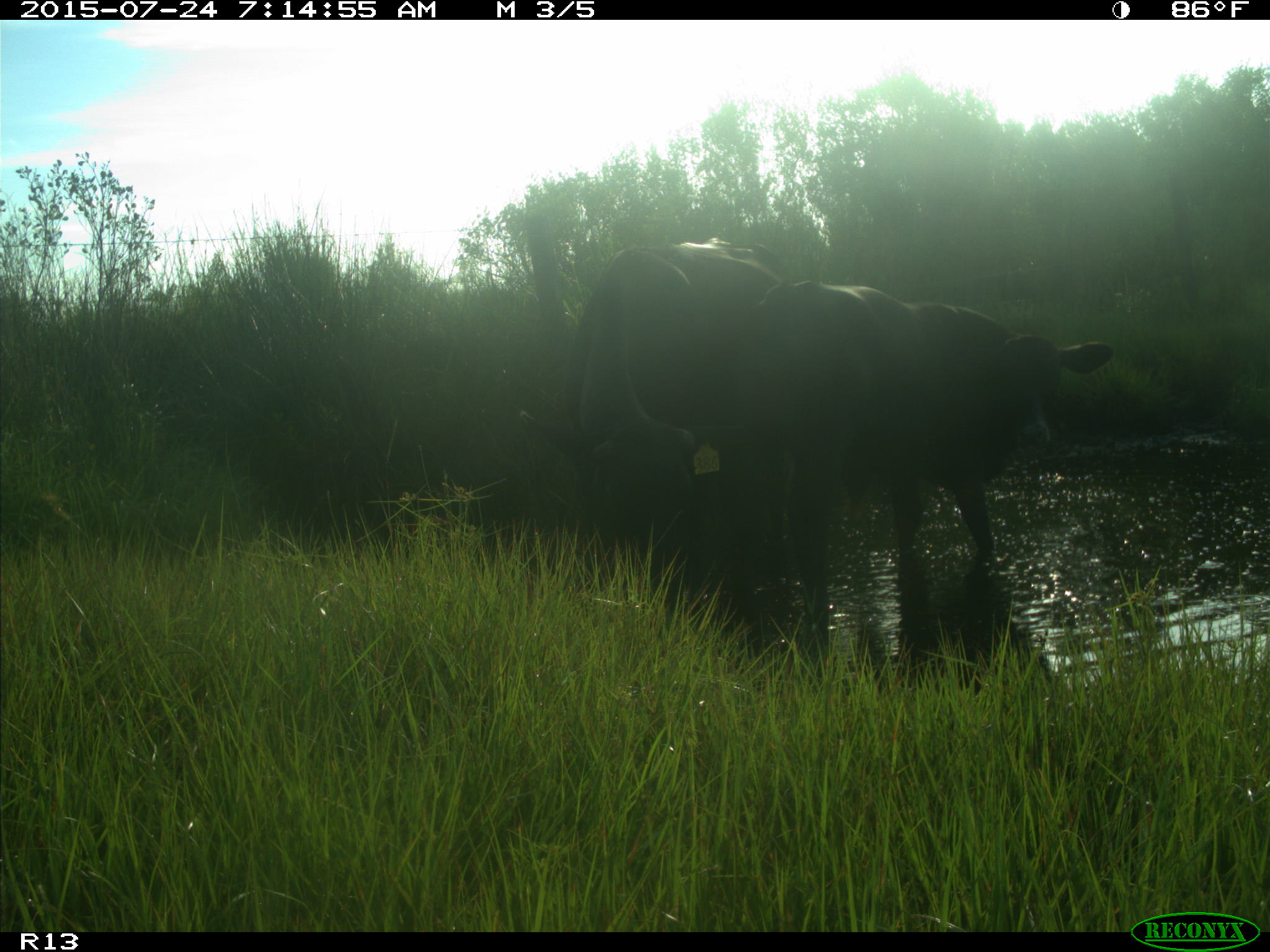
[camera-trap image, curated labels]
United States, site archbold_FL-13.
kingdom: Animalia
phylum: Chordata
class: Mammalia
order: Artiodactyla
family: Bovidae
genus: Bos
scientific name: Bos taurus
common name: domestic cow